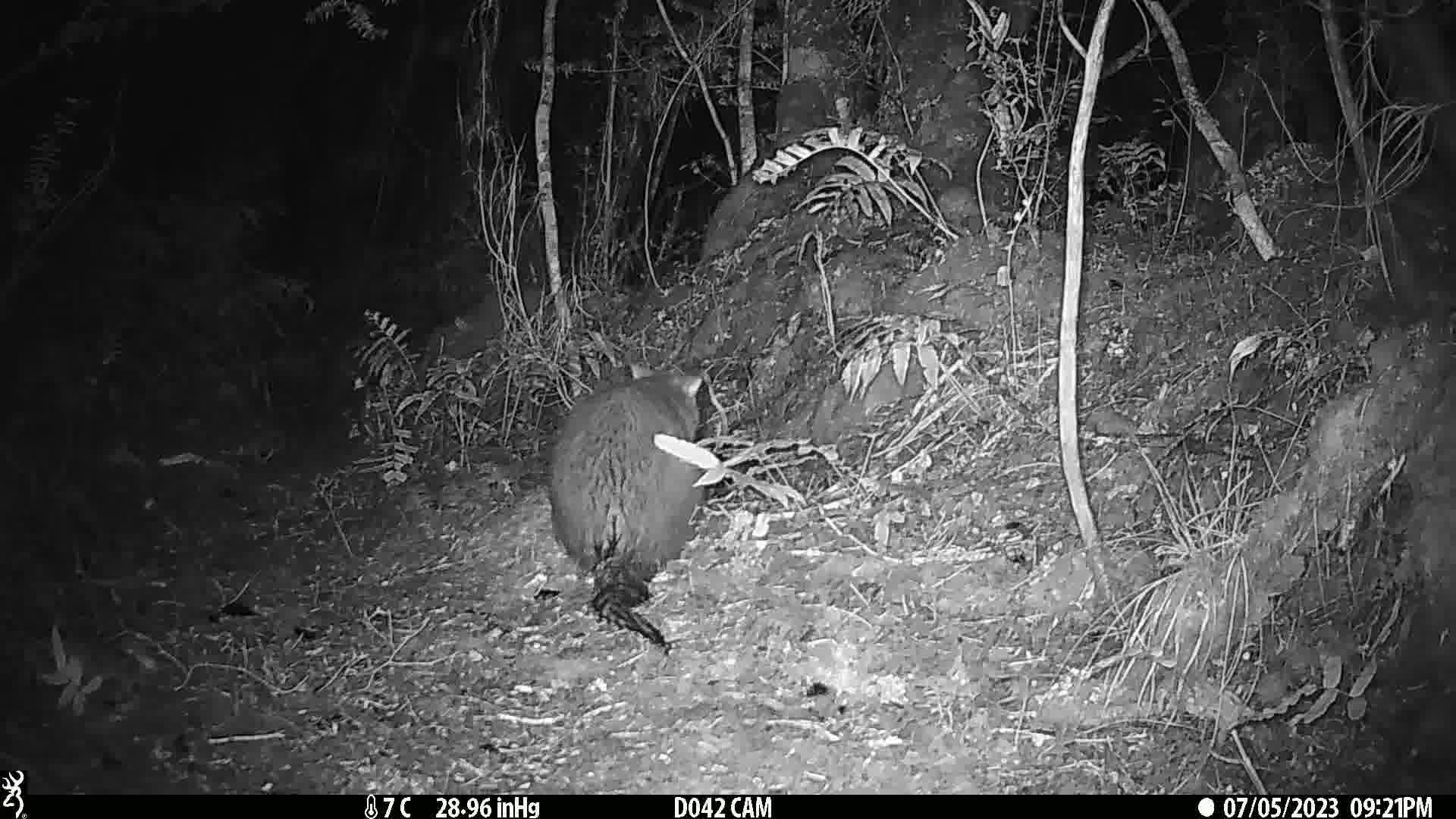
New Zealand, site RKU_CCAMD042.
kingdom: Animalia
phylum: Chordata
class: Mammalia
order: Diprotodontia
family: Phalangeridae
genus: Trichosurus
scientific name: Trichosurus vulpecula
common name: common brushtail possum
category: possum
Possum (common brushtail possum) (Trichosurus vulpecula).